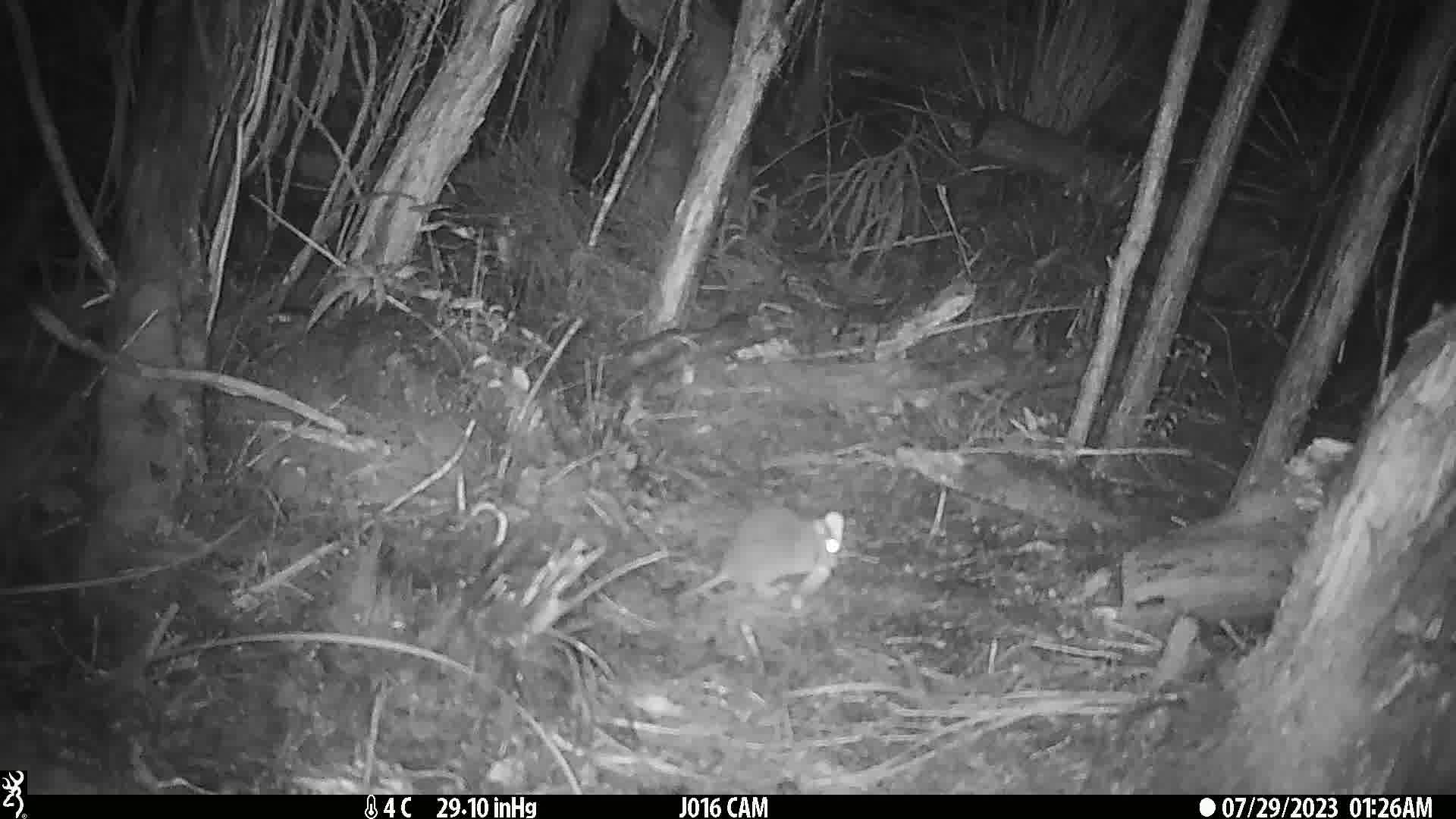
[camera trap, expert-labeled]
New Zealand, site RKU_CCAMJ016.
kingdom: Animalia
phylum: Chordata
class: Mammalia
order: Rodentia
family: Muridae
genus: Rattus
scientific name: Rattus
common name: rat